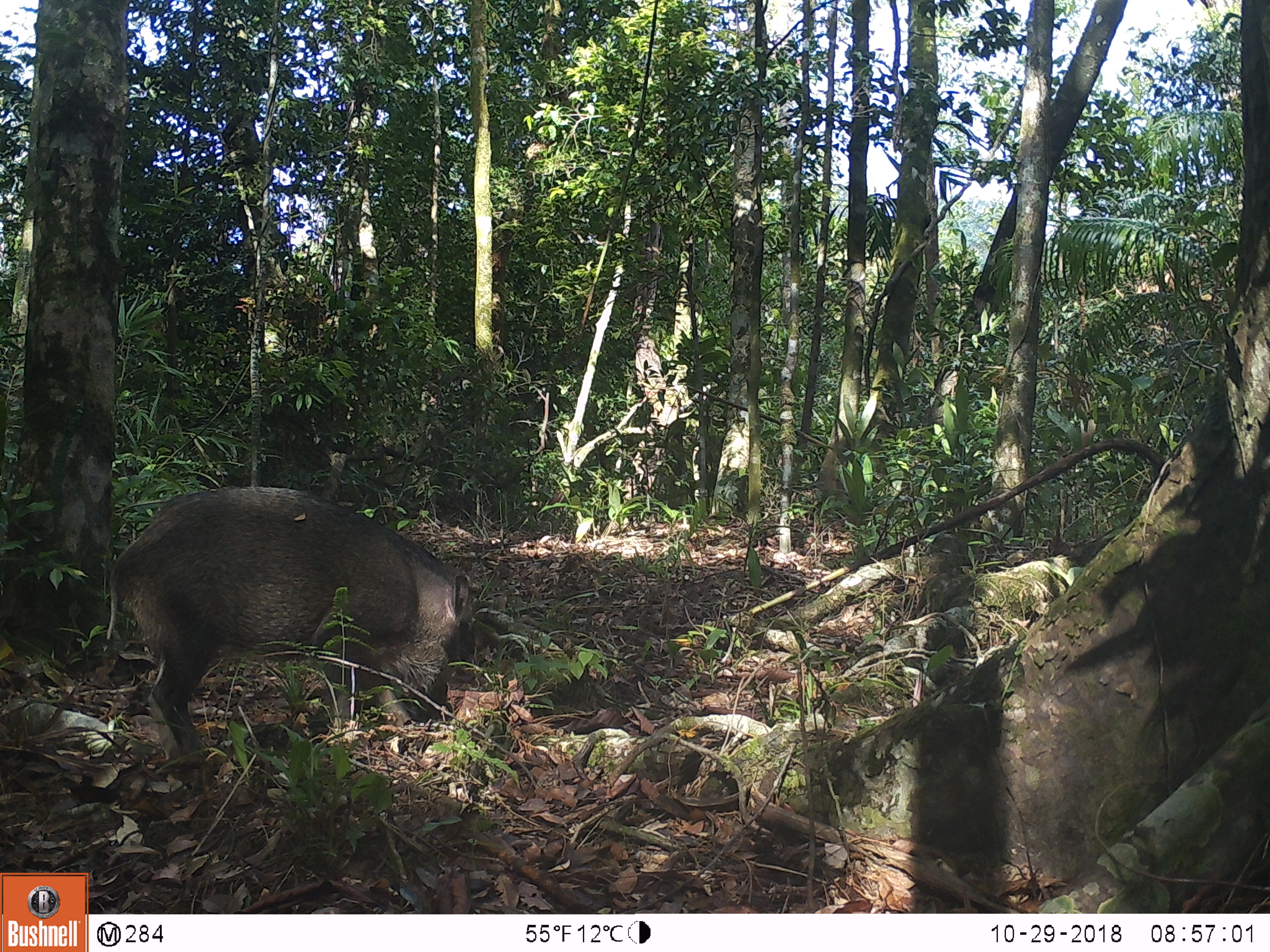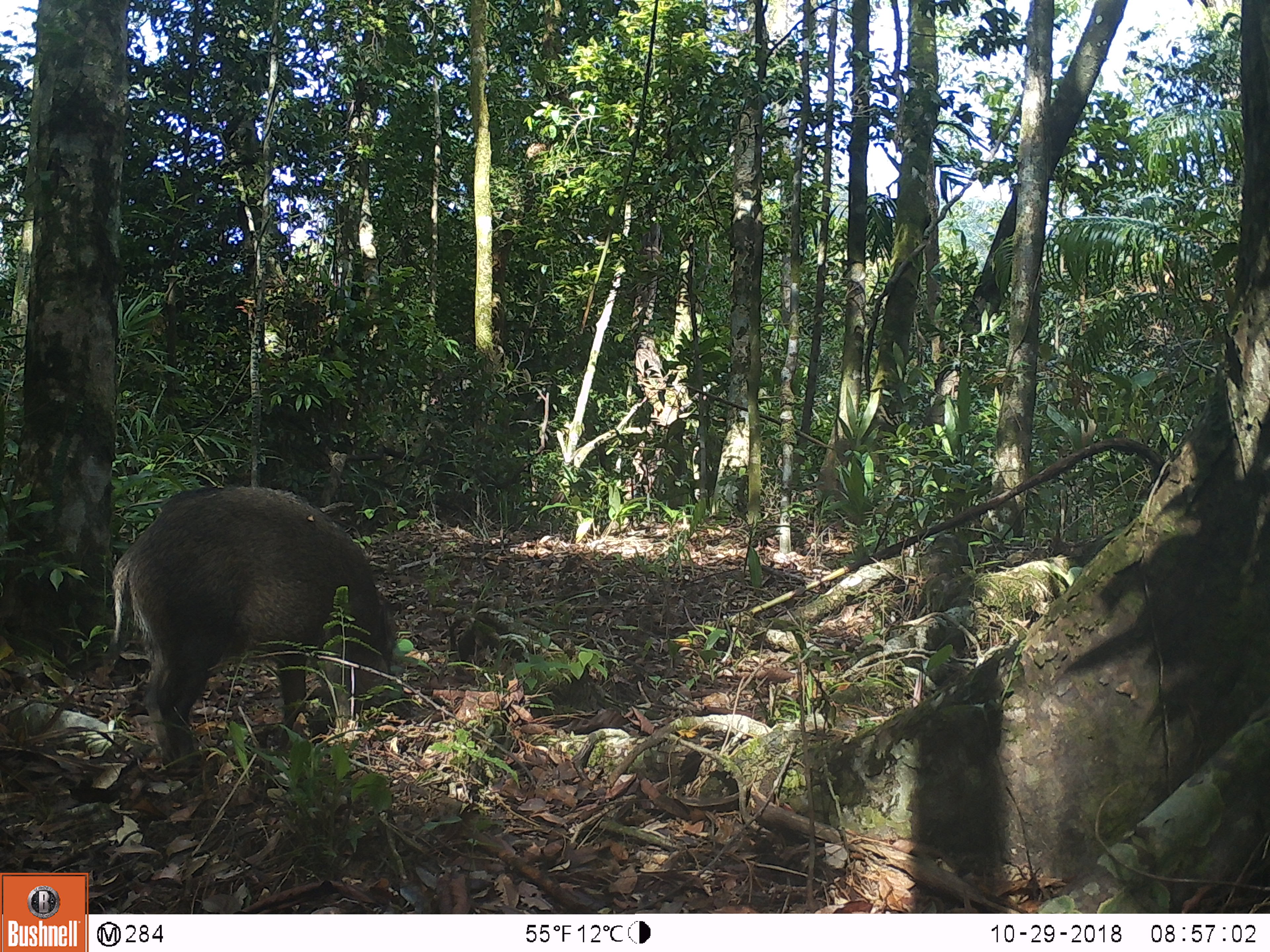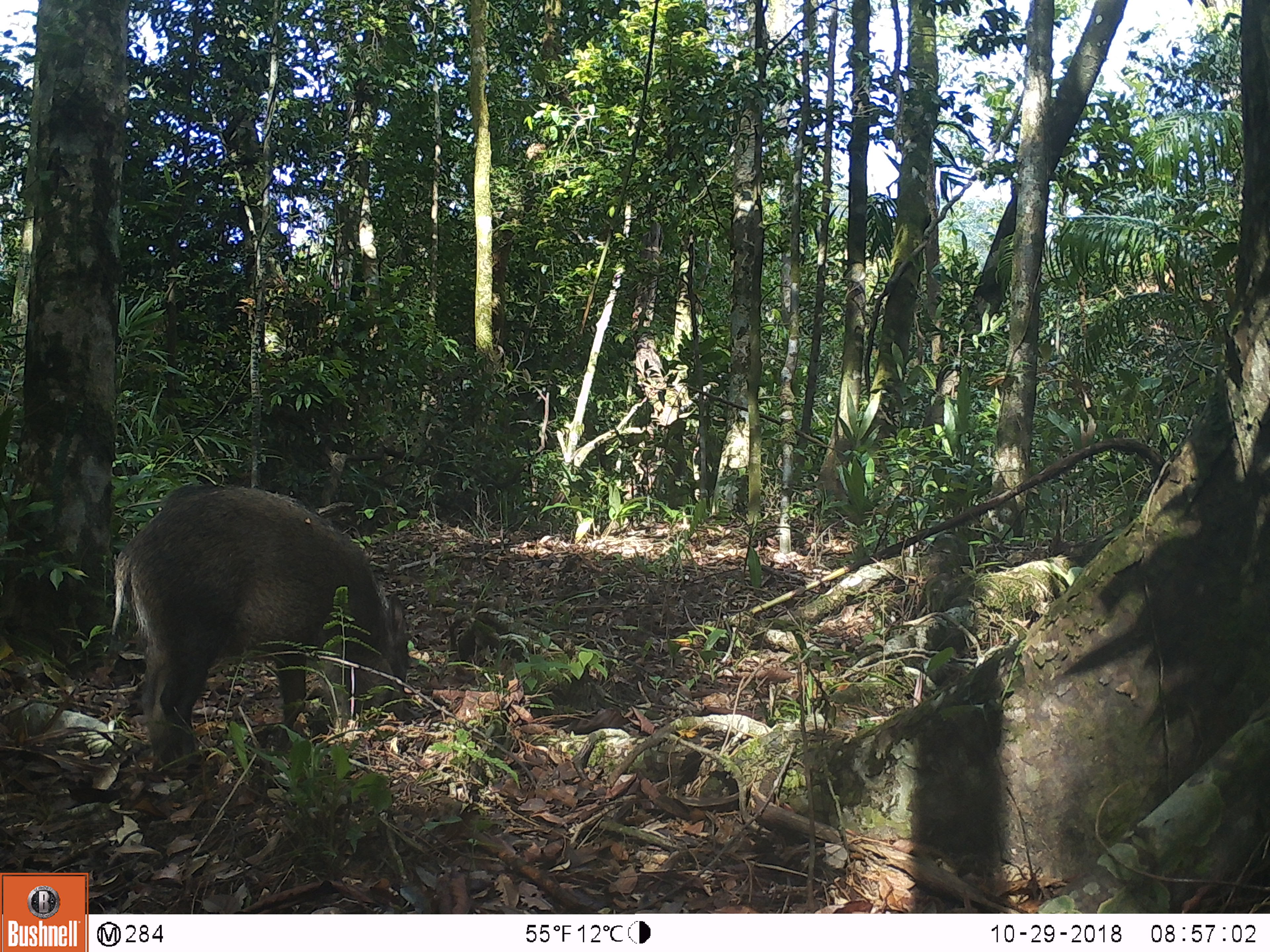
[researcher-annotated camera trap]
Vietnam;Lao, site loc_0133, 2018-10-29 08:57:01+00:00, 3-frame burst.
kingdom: Animalia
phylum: Chordata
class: Mammalia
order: Artiodactyla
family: Suidae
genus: Sus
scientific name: Sus scrofa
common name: eurasian wild pig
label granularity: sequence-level